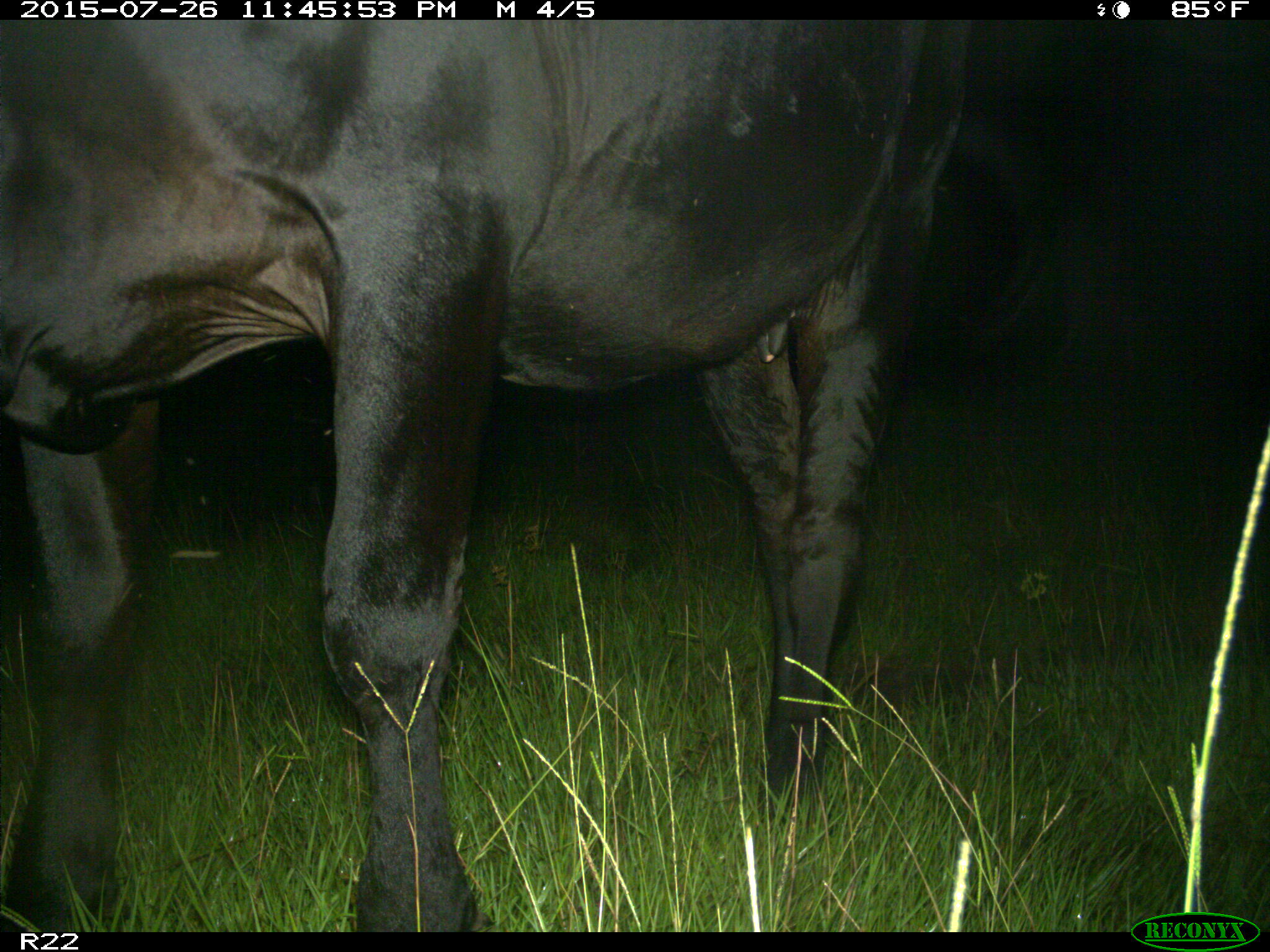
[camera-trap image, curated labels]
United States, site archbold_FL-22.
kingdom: Animalia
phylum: Chordata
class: Mammalia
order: Artiodactyla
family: Bovidae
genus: Bos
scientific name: Bos taurus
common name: domestic cow